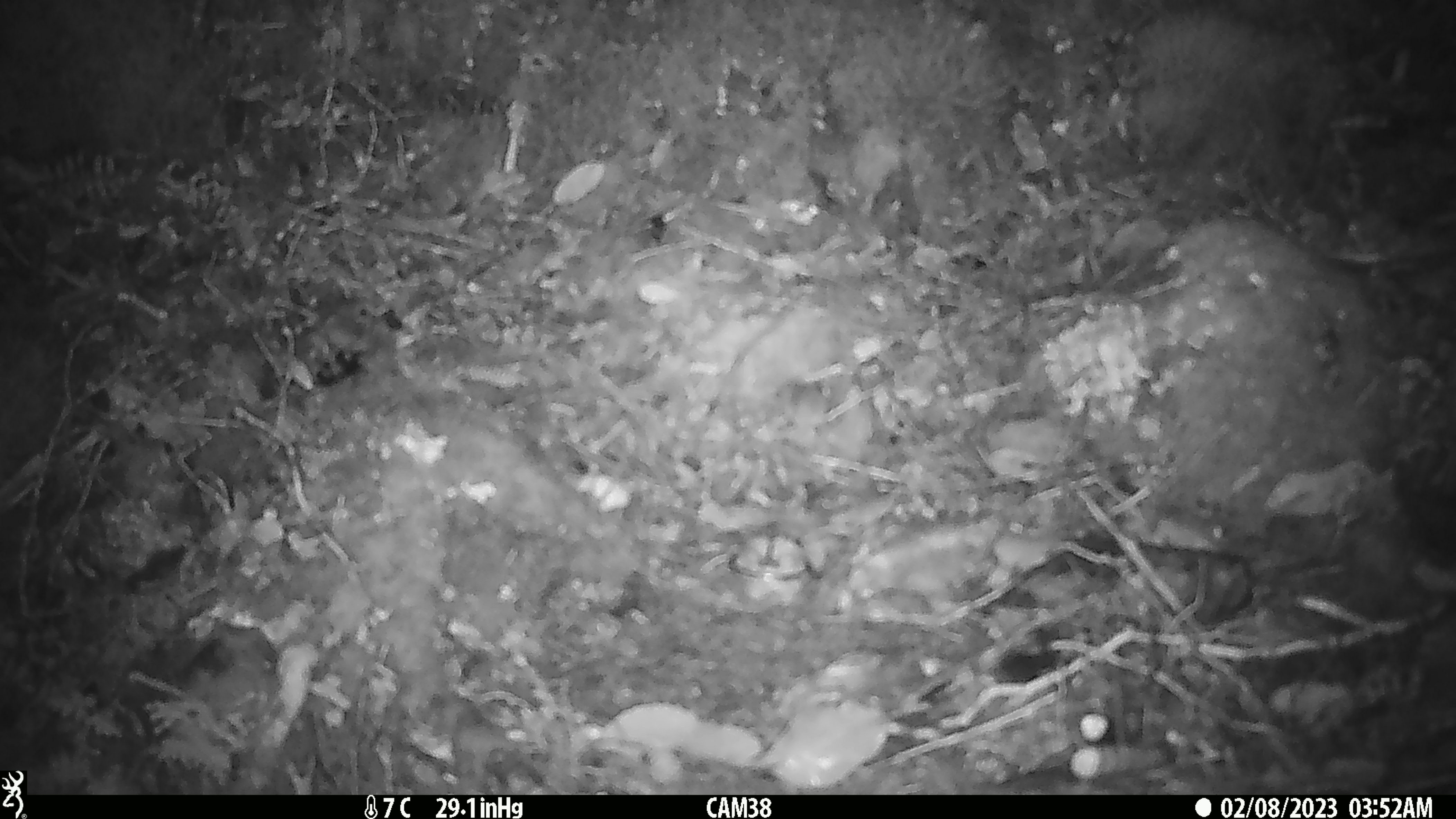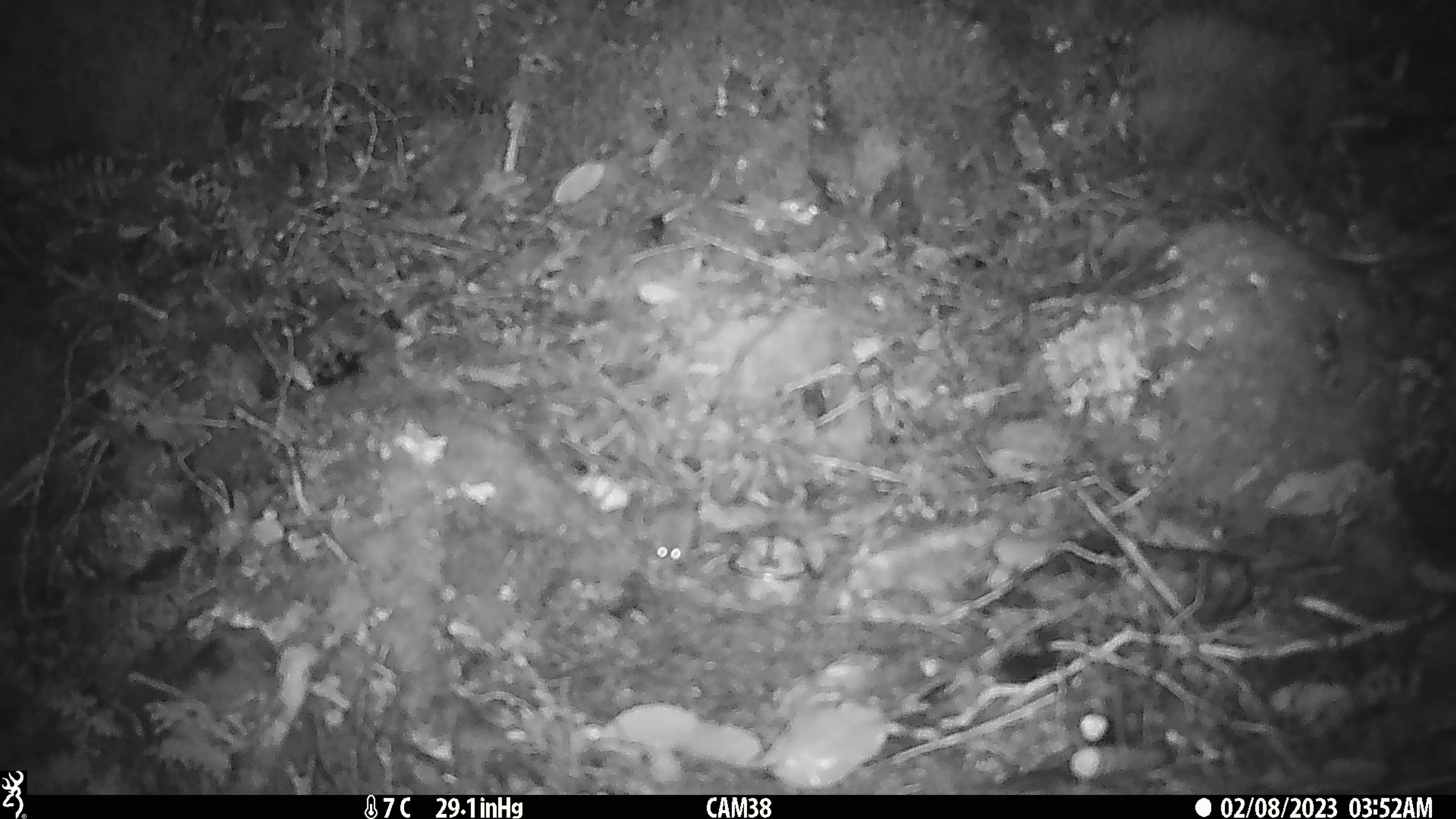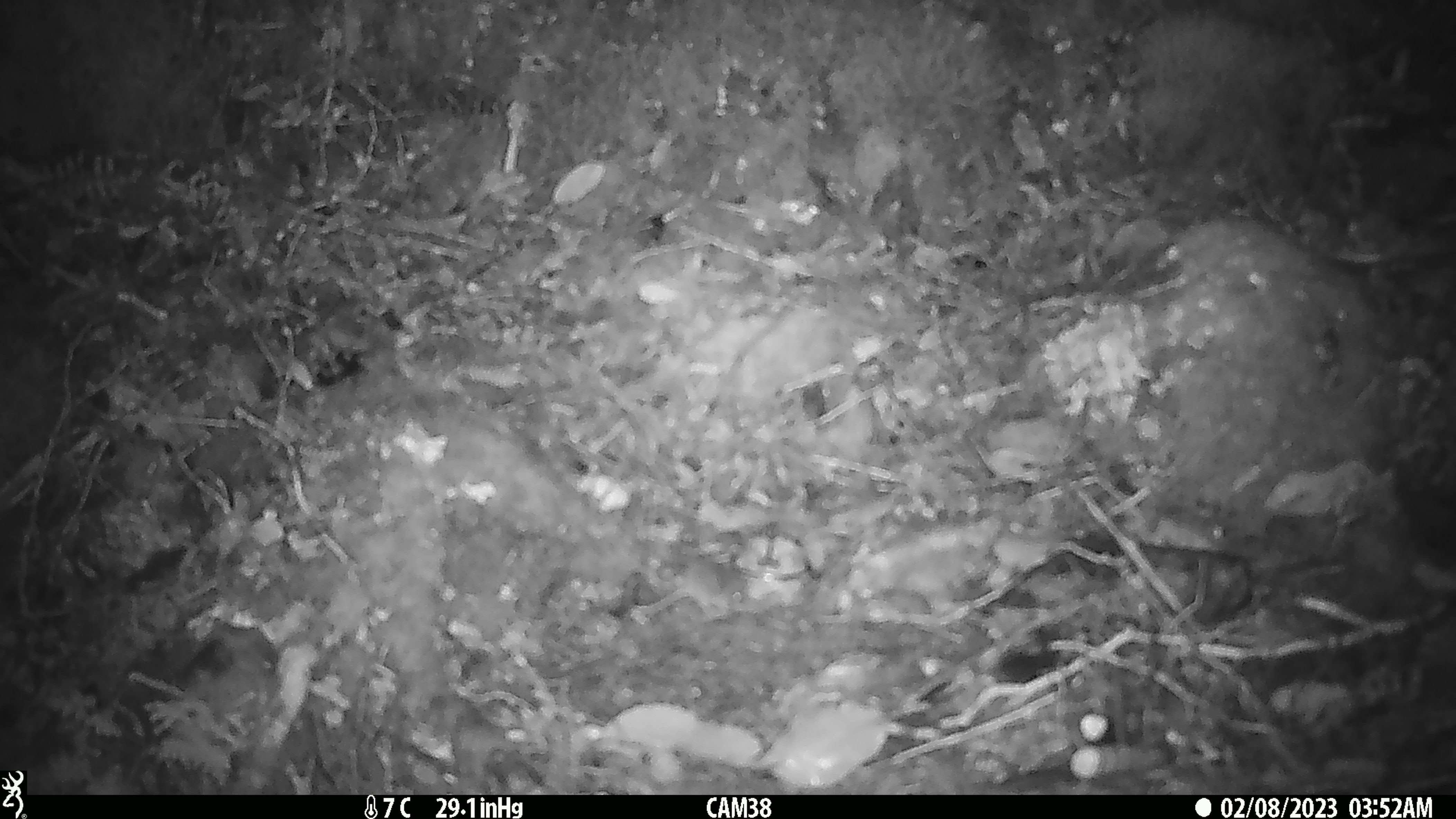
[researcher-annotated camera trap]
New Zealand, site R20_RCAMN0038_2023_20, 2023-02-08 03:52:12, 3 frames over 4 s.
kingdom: Animalia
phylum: Chordata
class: Mammalia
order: Rodentia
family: Muridae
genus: Mus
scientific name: Mus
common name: mouse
Mouse (Mus).